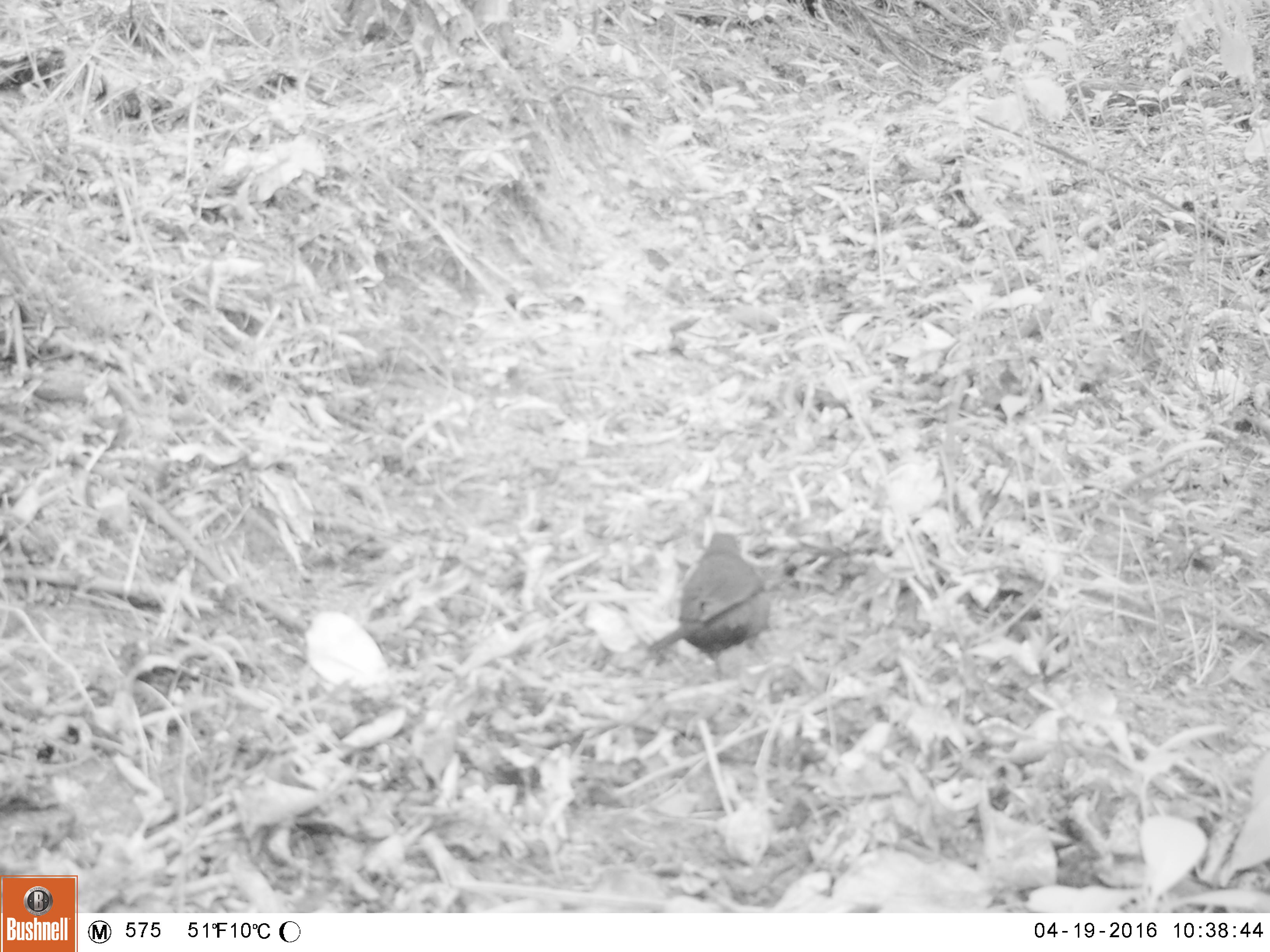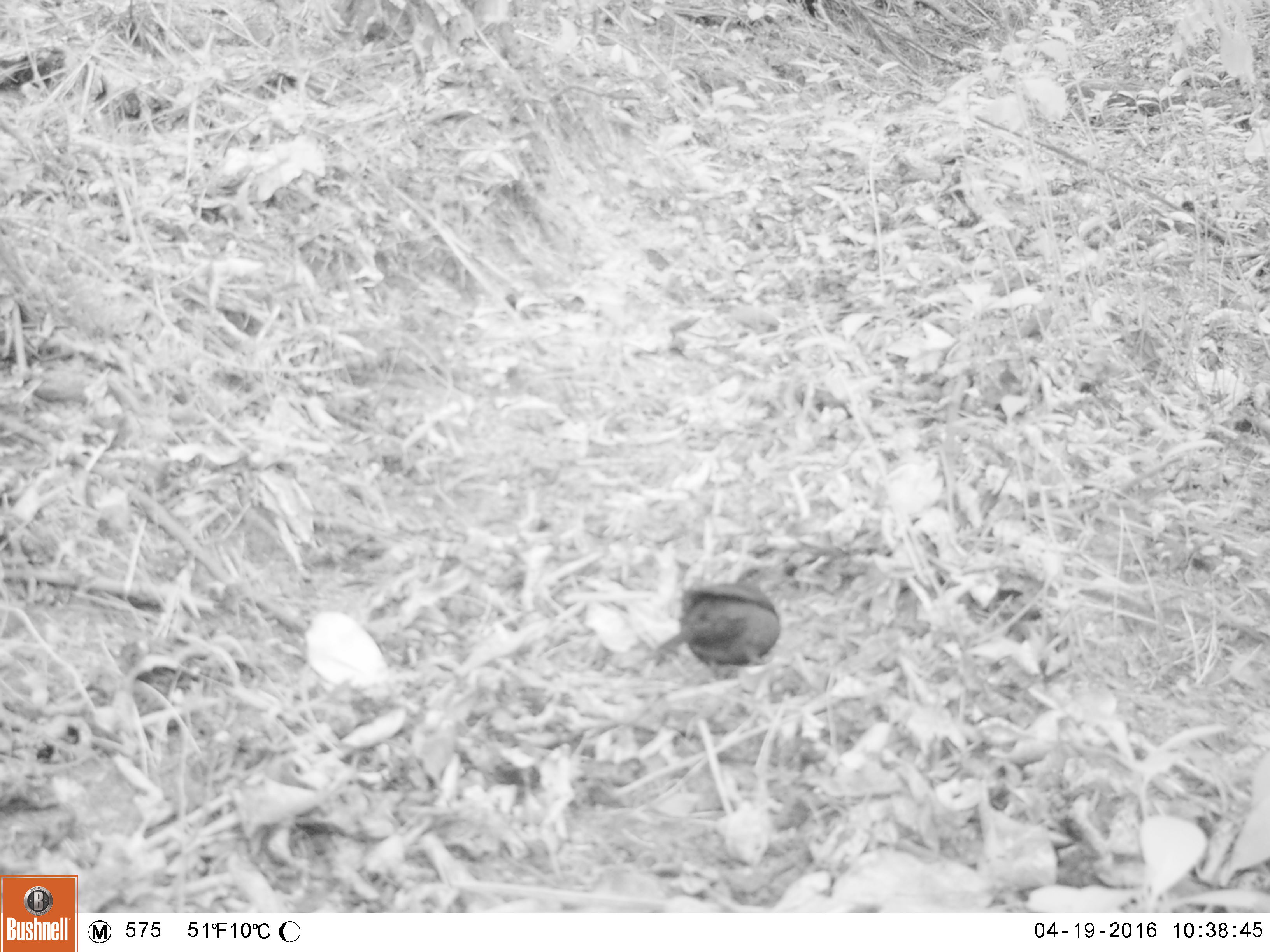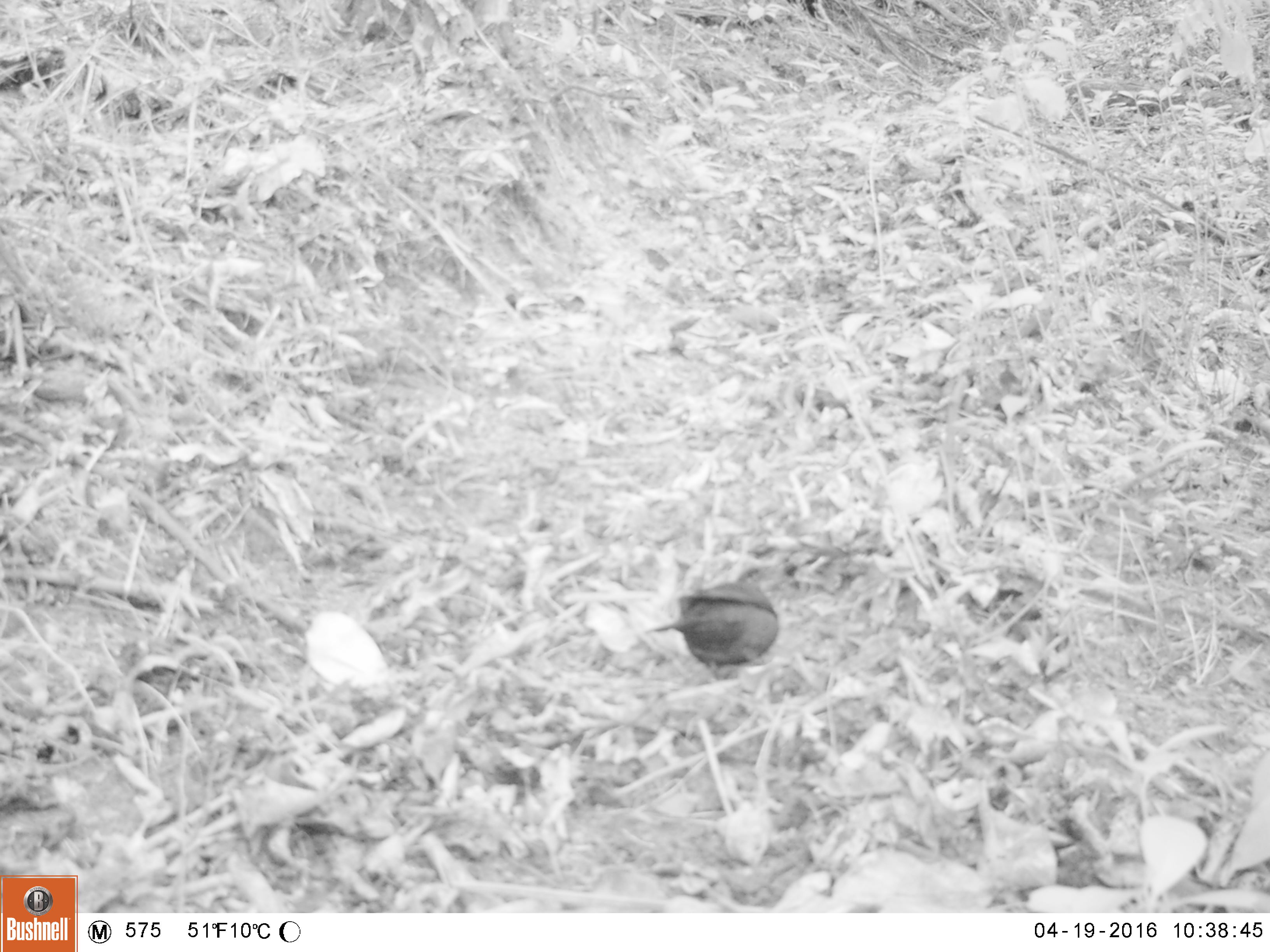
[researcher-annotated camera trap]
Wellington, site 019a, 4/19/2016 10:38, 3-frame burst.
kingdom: Animalia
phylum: Chordata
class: Aves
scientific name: Aves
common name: bird